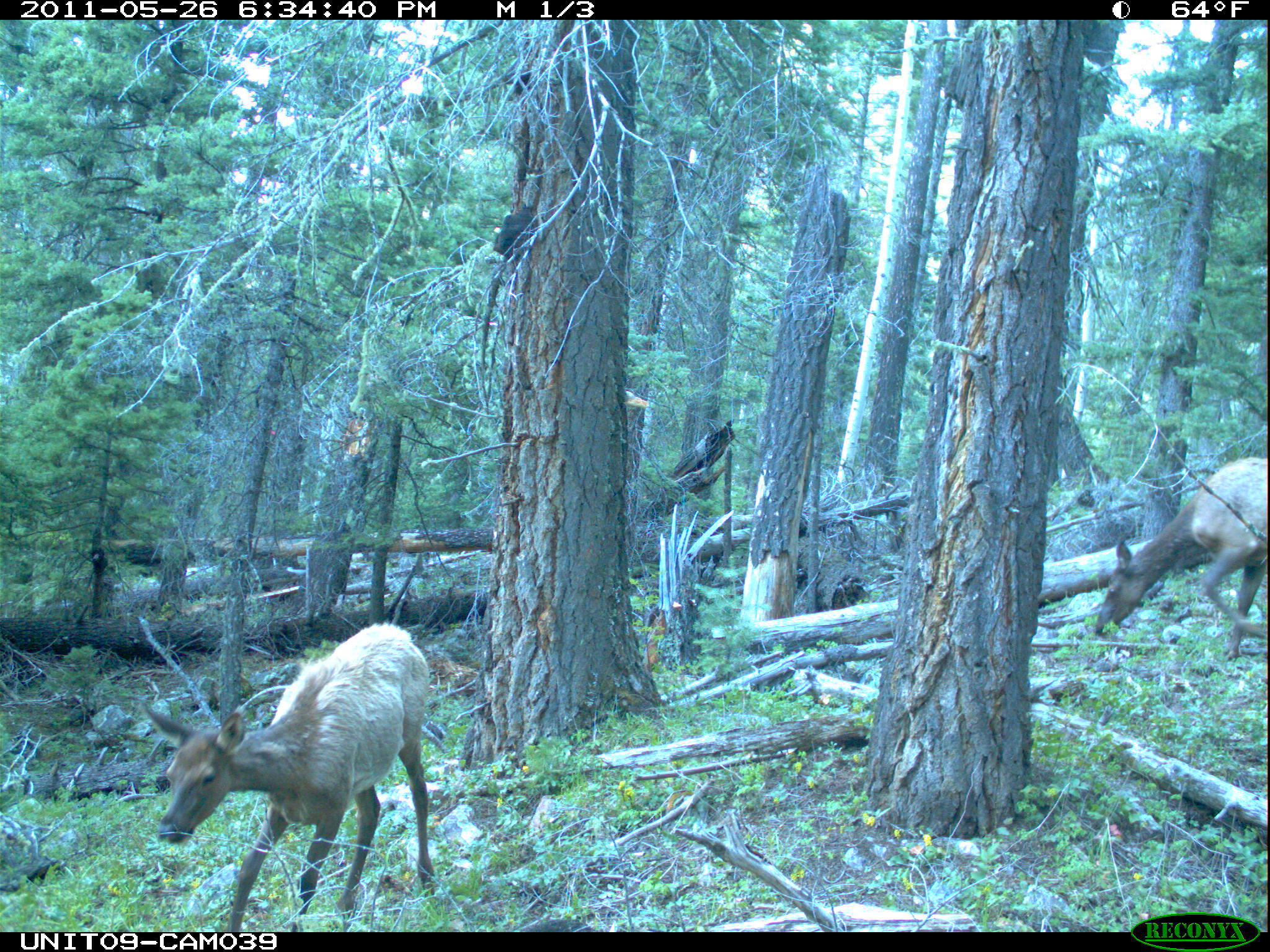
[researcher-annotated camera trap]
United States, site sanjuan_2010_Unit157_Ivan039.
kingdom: Animalia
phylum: Chordata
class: Mammalia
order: Artiodactyla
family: Cervidae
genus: Cervus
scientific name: Cervus elaphus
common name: red deer